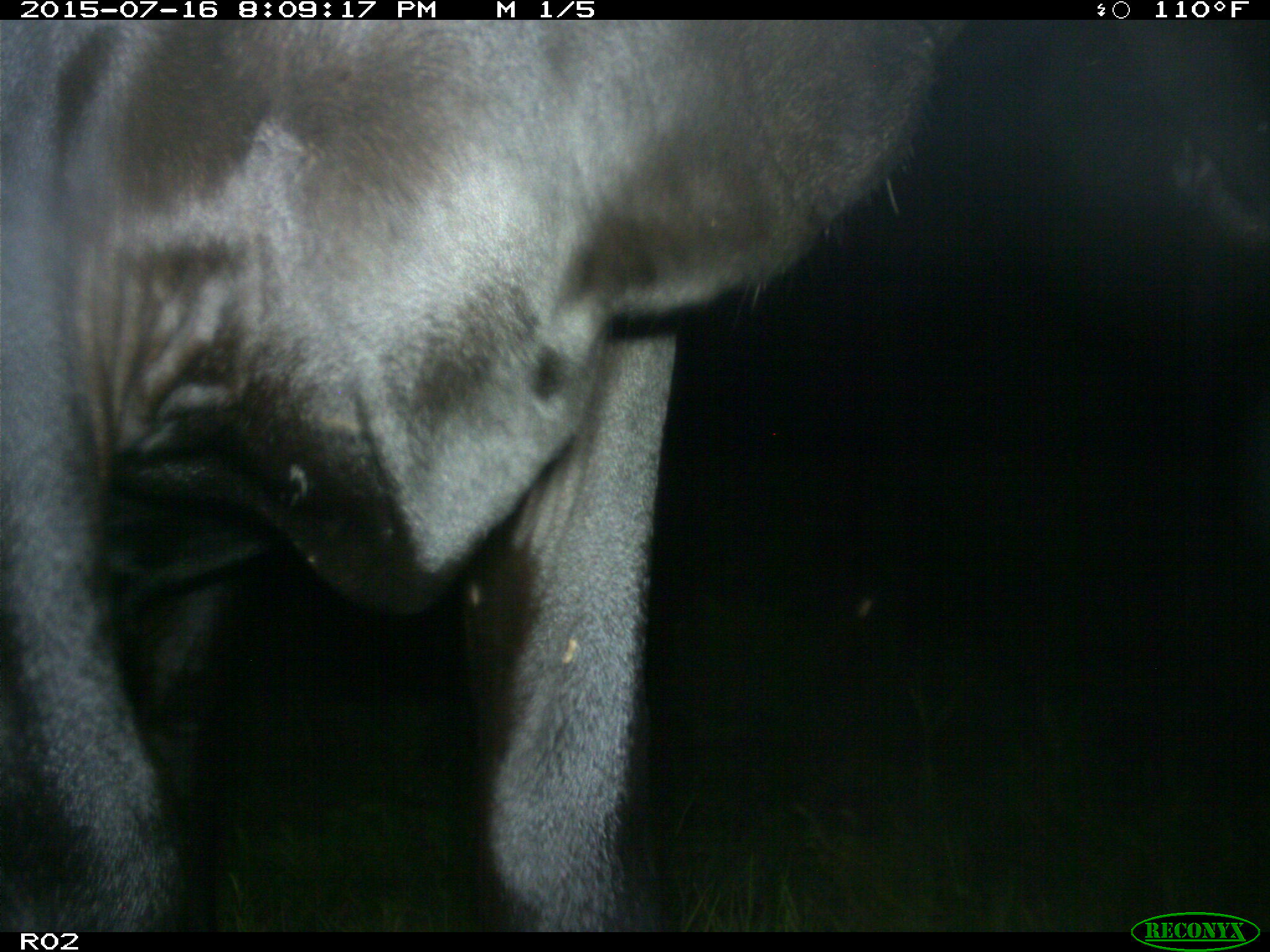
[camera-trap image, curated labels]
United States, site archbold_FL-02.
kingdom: Animalia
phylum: Chordata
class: Mammalia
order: Artiodactyla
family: Bovidae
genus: Bos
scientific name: Bos taurus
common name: domestic cow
Bos taurus (domestic cow).